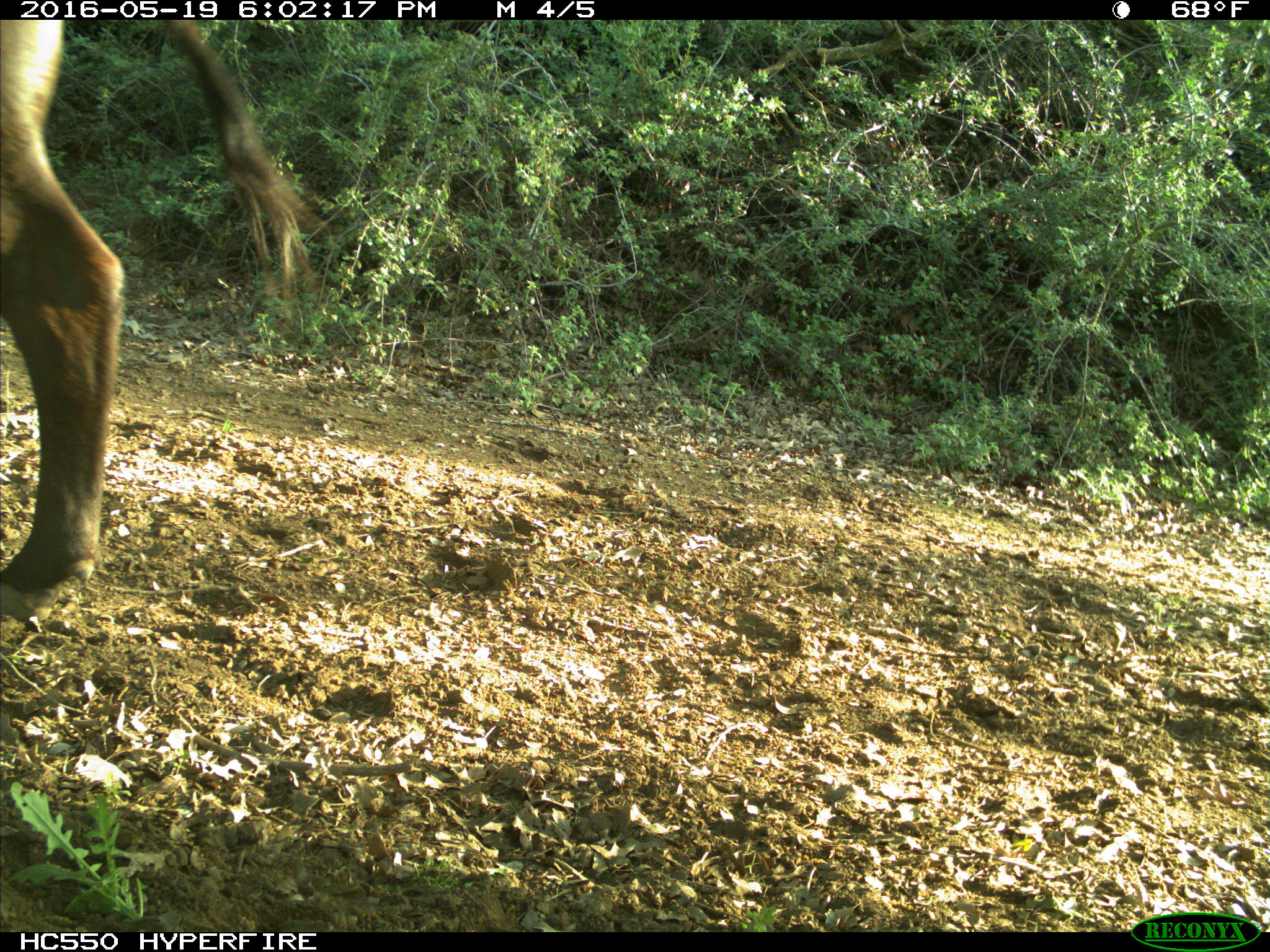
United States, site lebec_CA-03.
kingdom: Animalia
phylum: Chordata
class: Mammalia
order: Artiodactyla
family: Bovidae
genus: Bos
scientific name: Bos taurus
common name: domestic cow